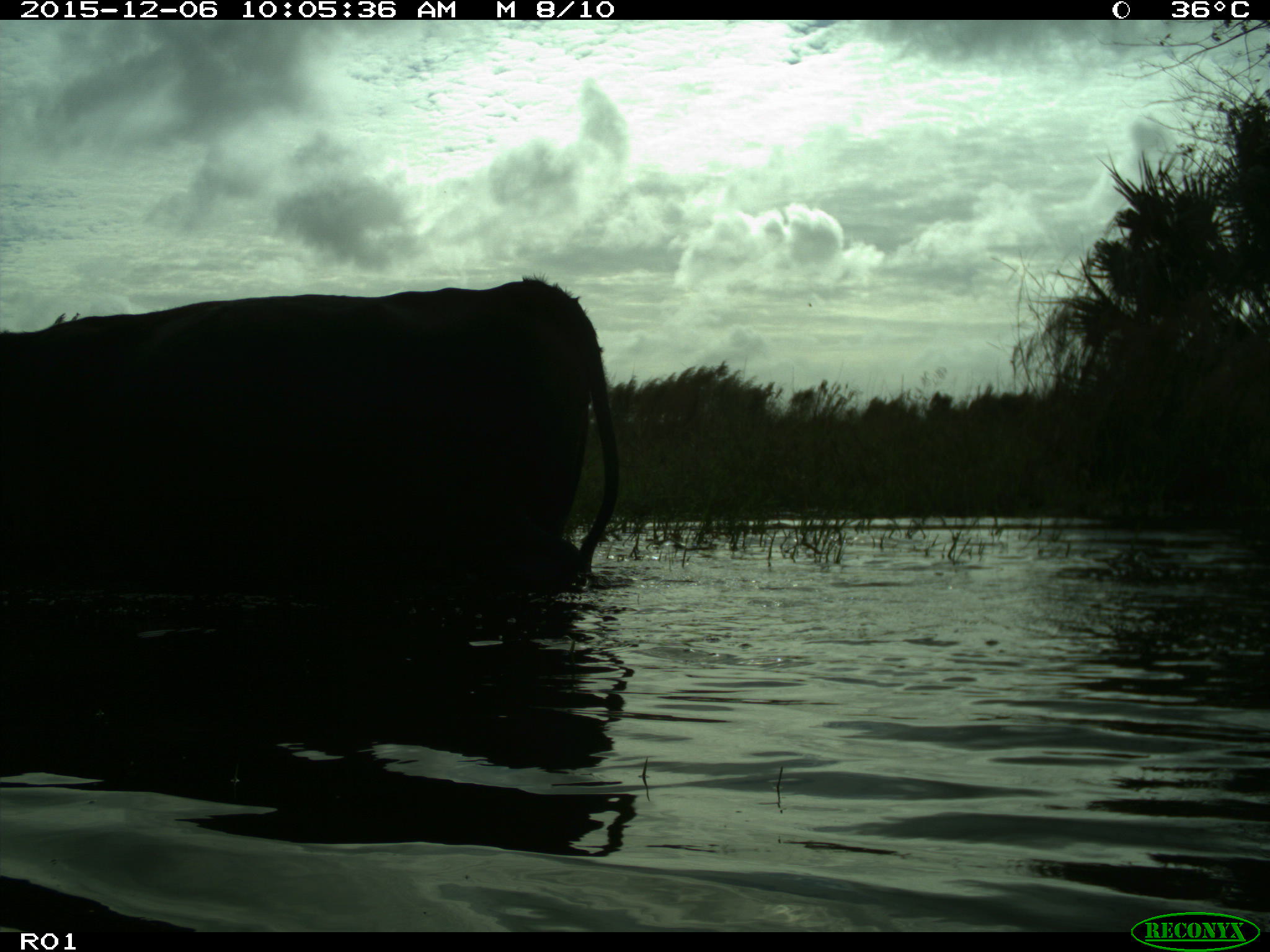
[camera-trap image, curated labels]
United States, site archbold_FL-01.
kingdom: Animalia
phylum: Chordata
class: Mammalia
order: Artiodactyla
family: Bovidae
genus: Bos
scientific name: Bos taurus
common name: domestic cow